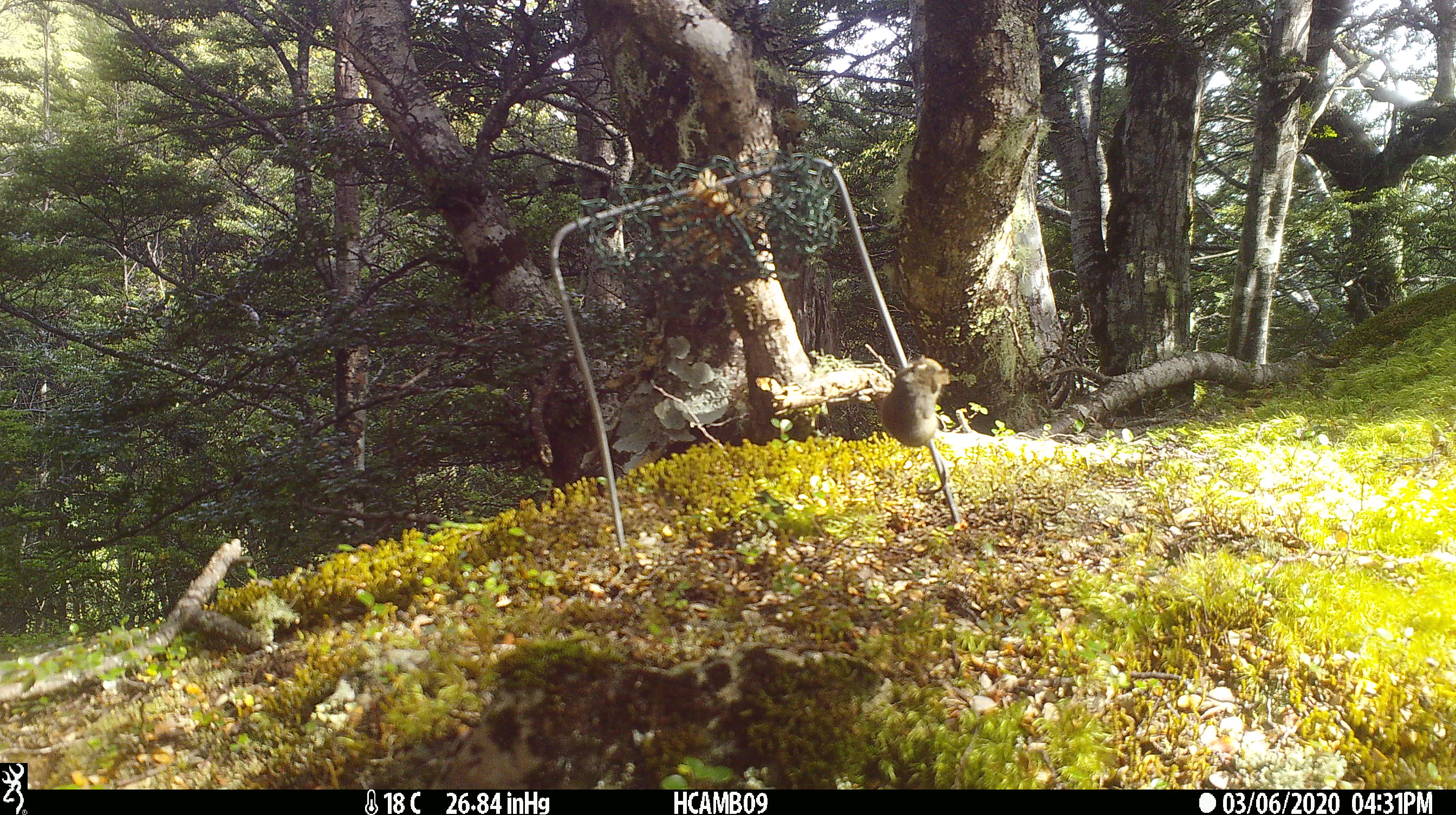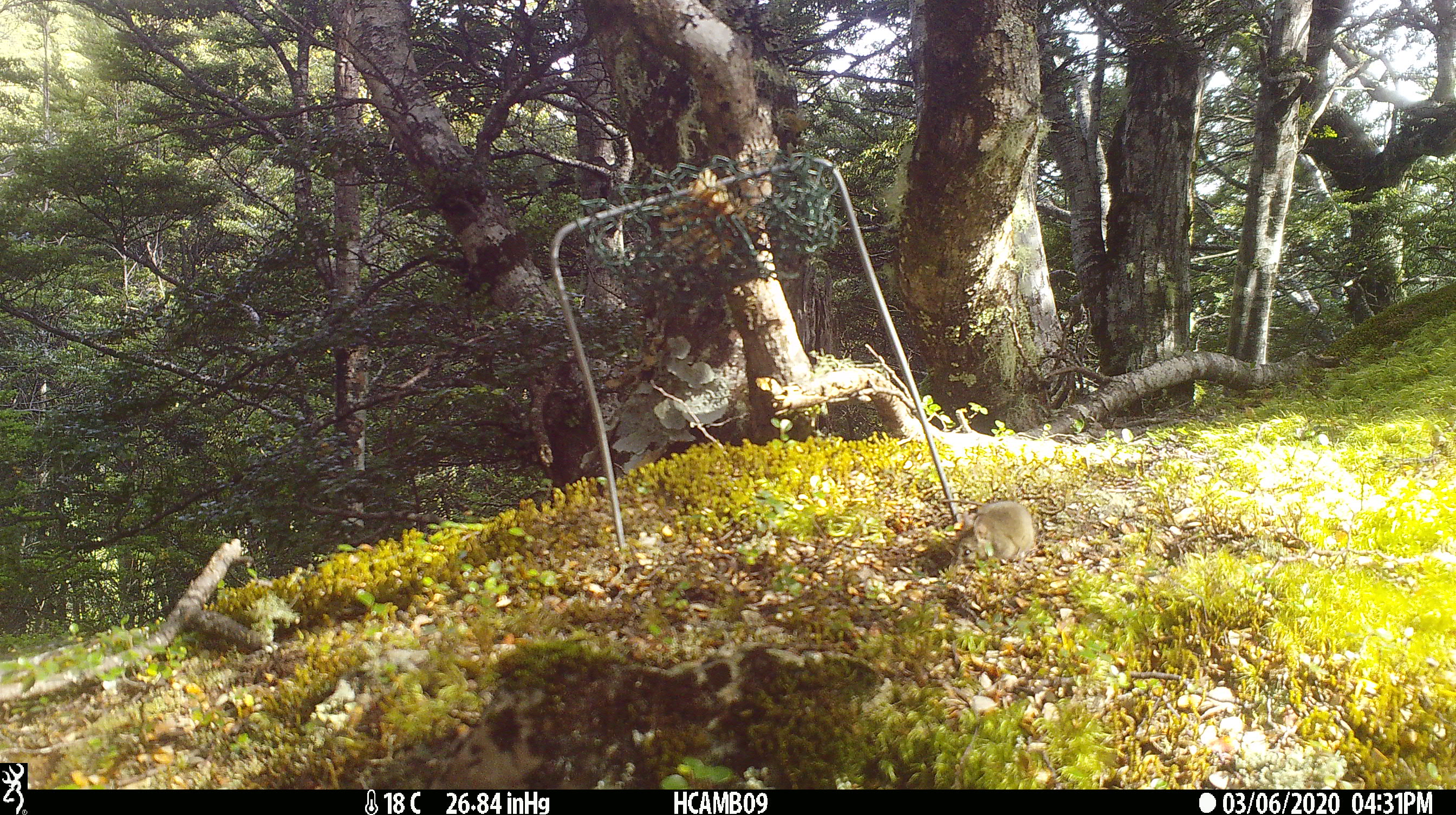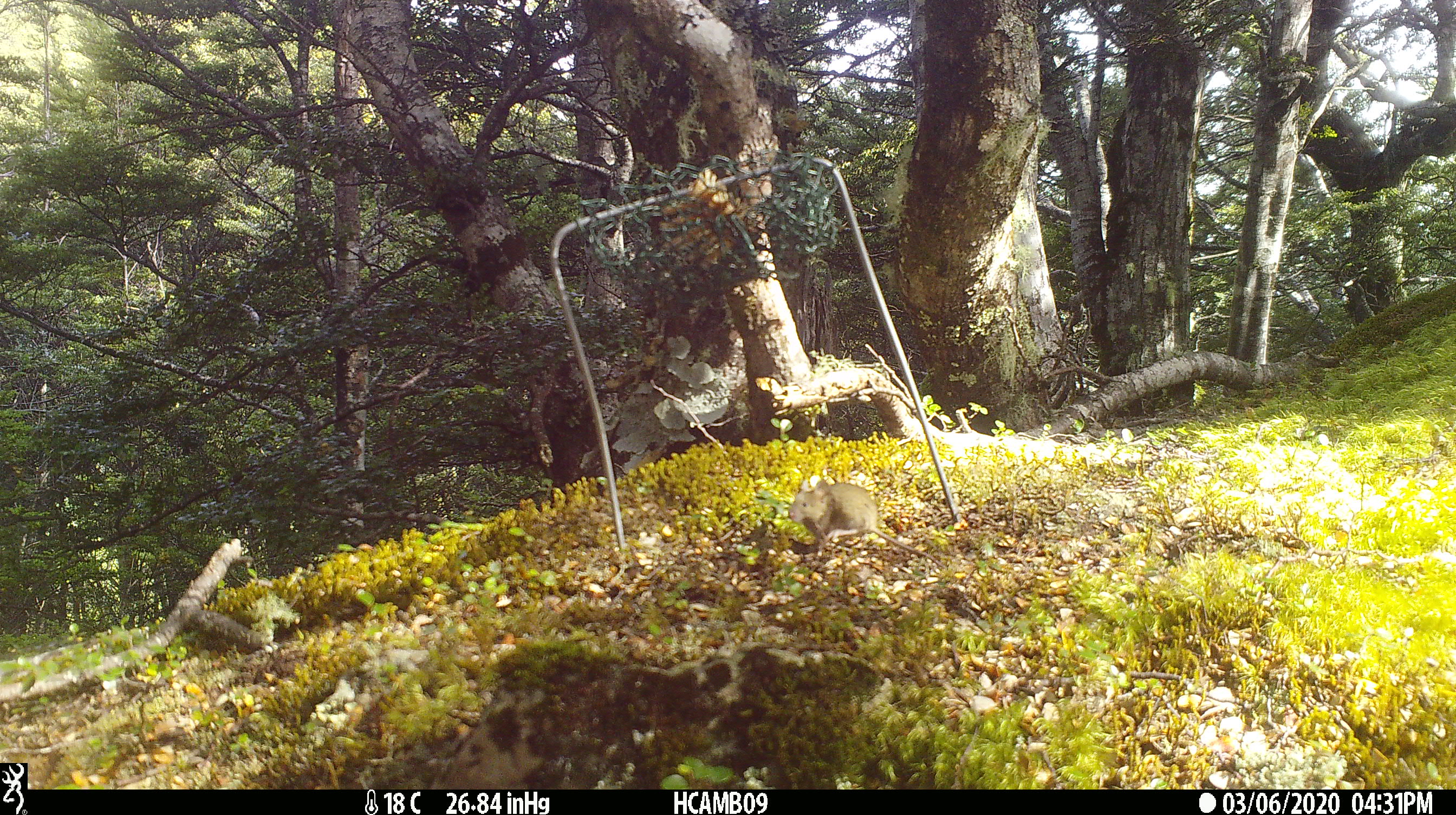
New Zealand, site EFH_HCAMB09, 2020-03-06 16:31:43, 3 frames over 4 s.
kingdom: Animalia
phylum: Chordata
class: Mammalia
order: Rodentia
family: Muridae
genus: Mus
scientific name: Mus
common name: mouse